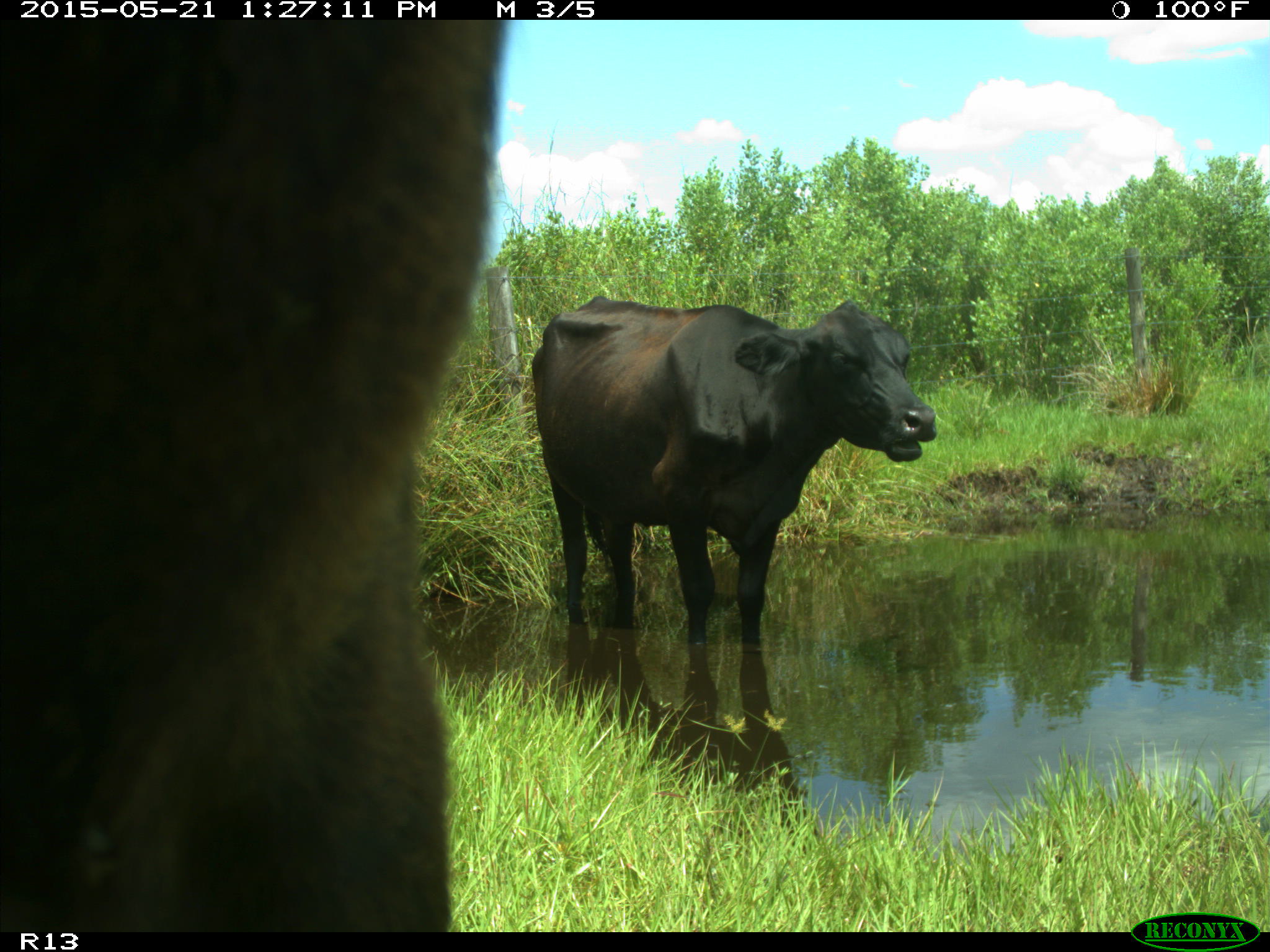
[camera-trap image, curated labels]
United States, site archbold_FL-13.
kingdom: Animalia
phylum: Chordata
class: Mammalia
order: Artiodactyla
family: Bovidae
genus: Bos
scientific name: Bos taurus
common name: domestic cow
Bos taurus (domestic cow).